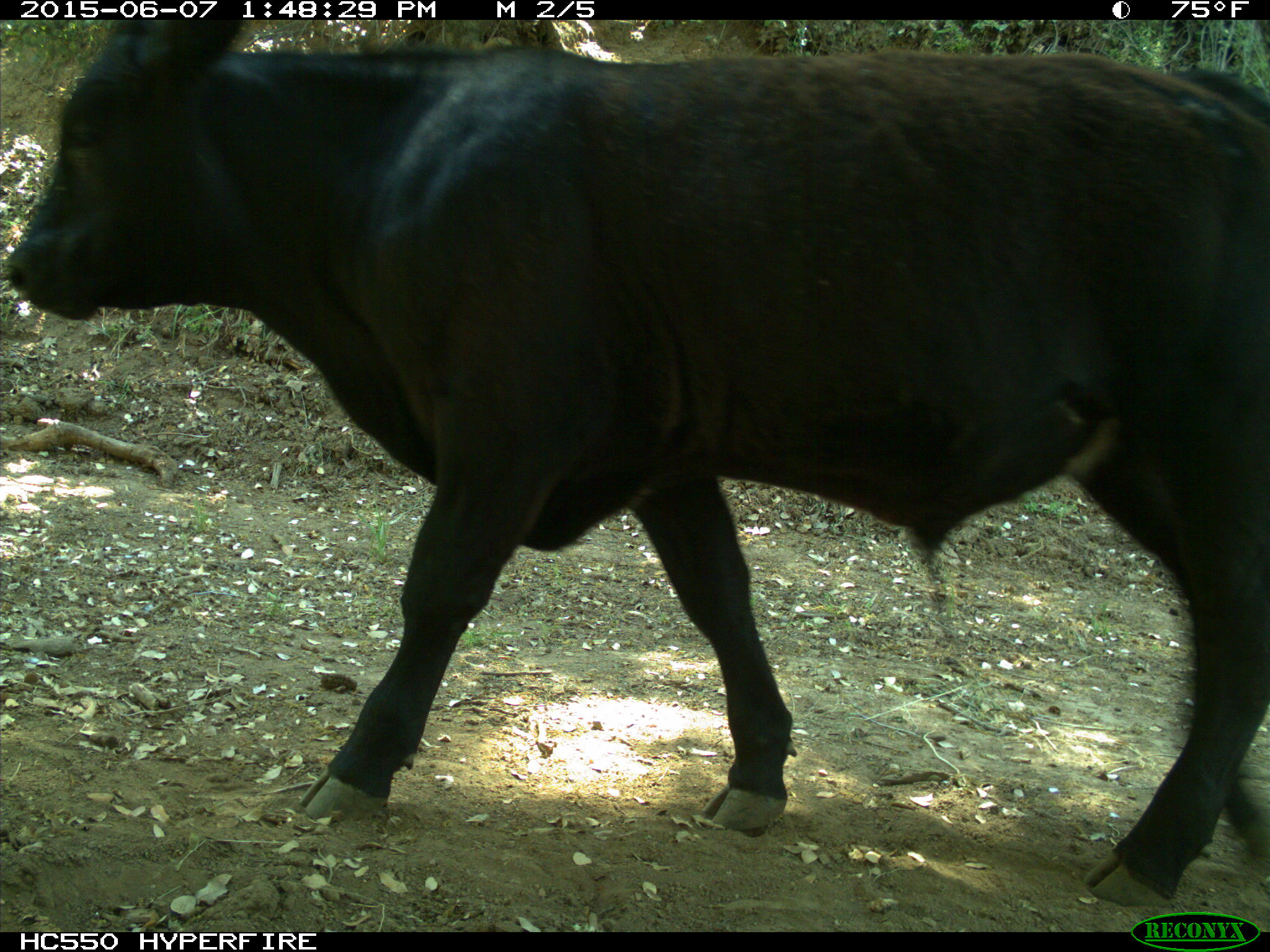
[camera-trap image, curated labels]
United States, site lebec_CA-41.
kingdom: Animalia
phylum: Chordata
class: Mammalia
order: Artiodactyla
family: Bovidae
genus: Bos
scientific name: Bos taurus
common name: domestic cow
Bos taurus (domestic cow).